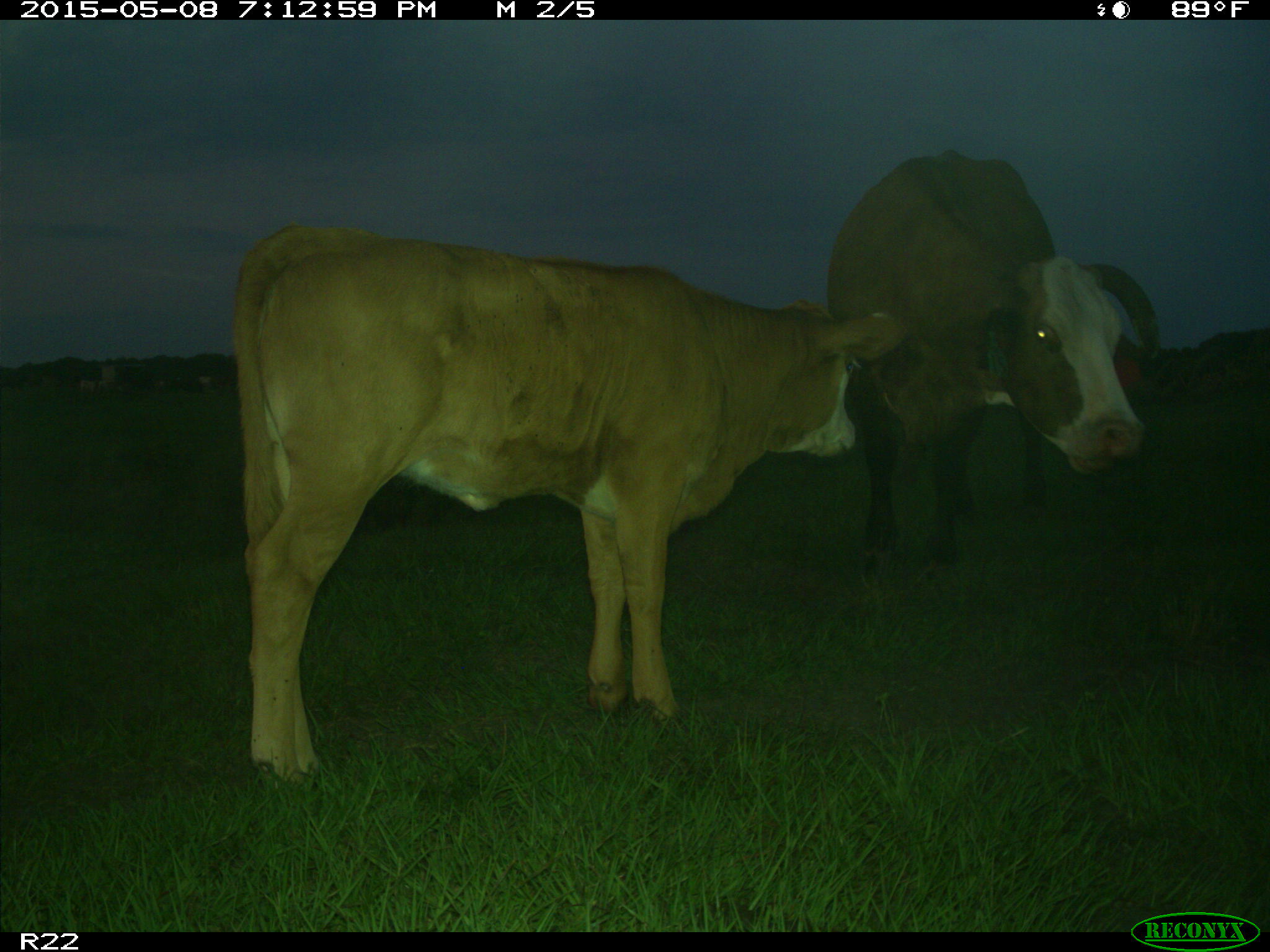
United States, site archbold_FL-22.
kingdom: Animalia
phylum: Chordata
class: Mammalia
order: Artiodactyla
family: Bovidae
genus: Bos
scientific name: Bos taurus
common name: domestic cow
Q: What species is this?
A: Bos taurus (domestic cow).